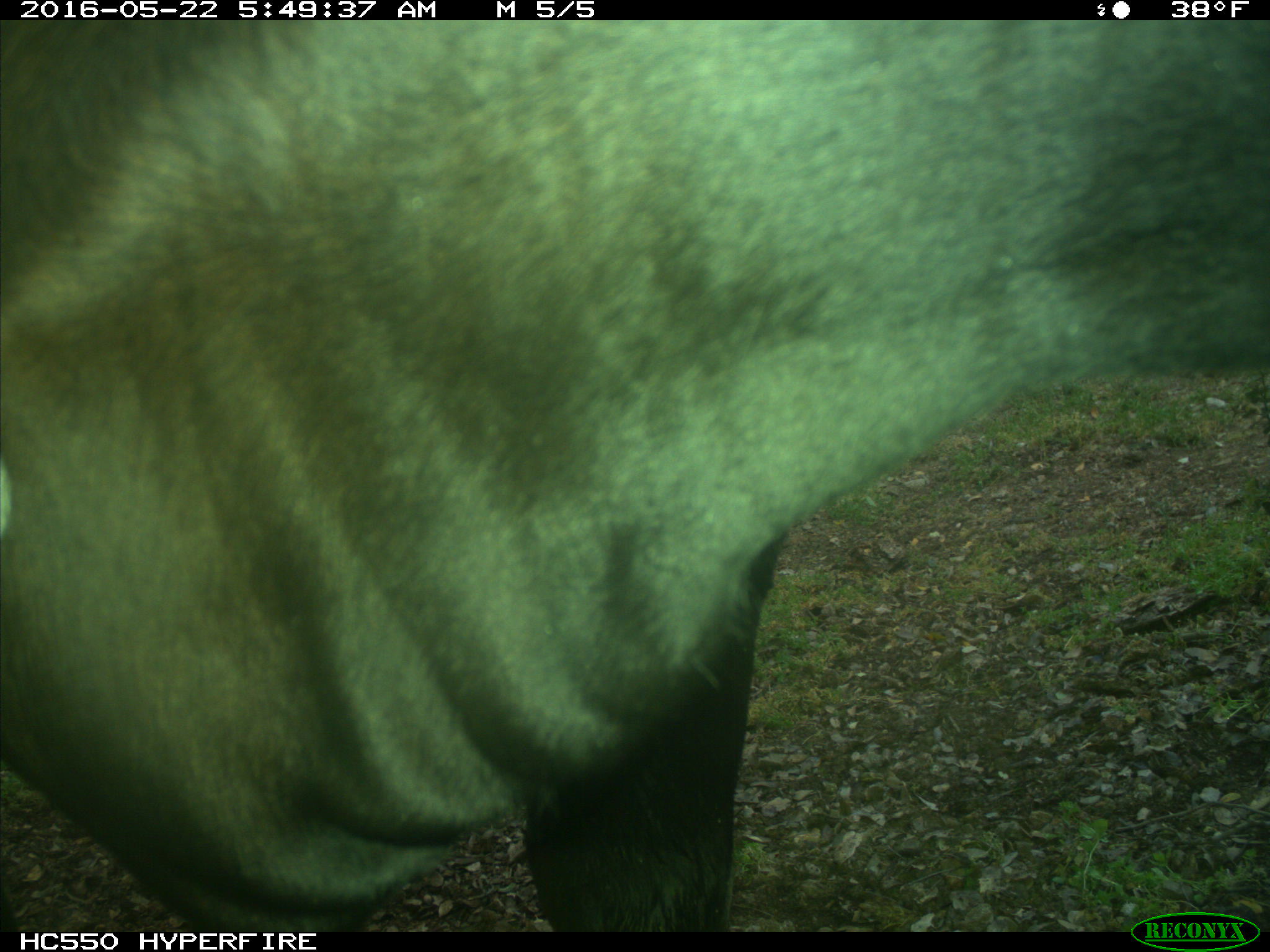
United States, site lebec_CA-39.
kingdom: Animalia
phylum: Chordata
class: Mammalia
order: Artiodactyla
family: Bovidae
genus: Bos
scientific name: Bos taurus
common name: domestic cow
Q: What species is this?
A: Bos taurus (domestic cow).